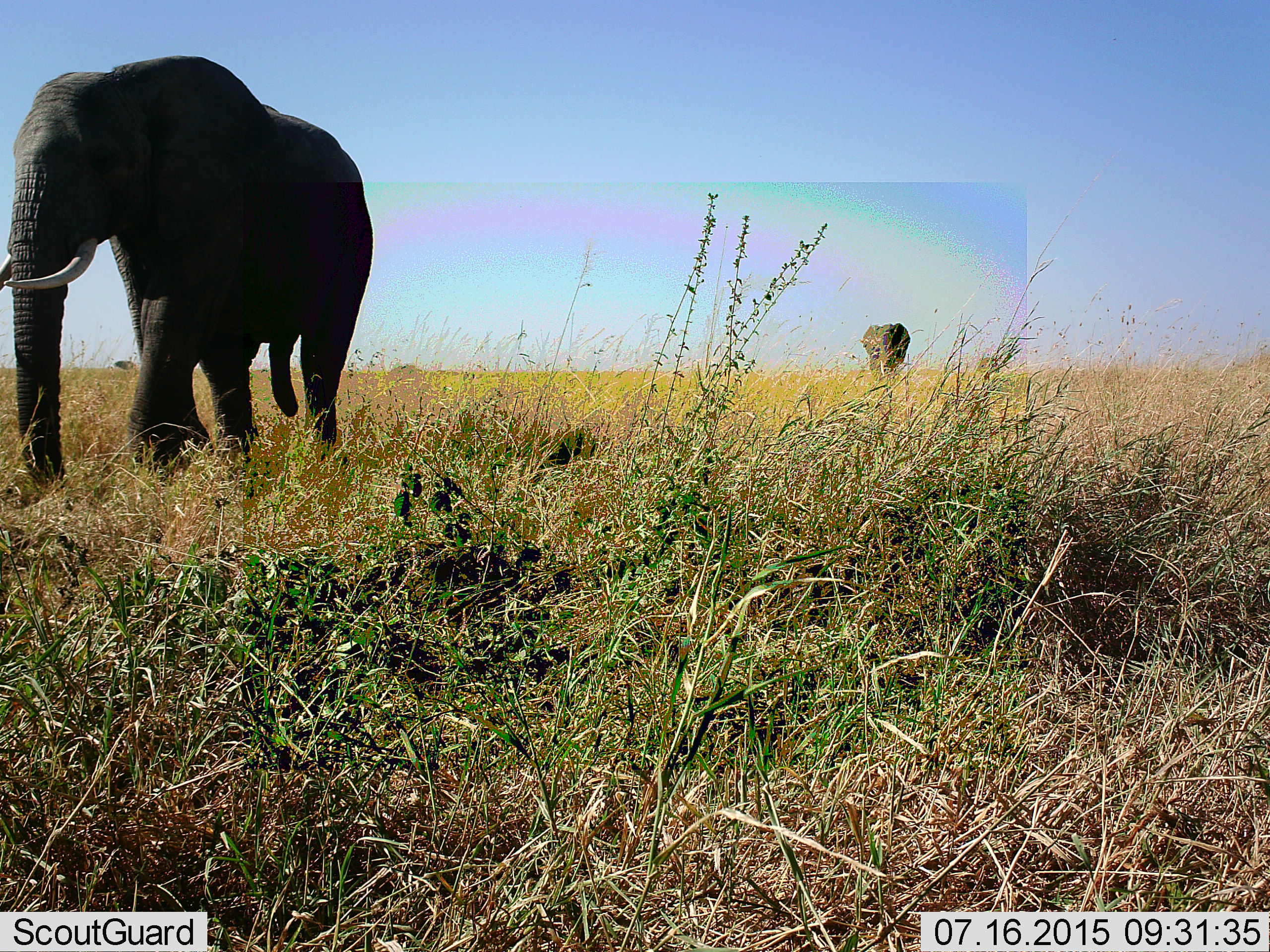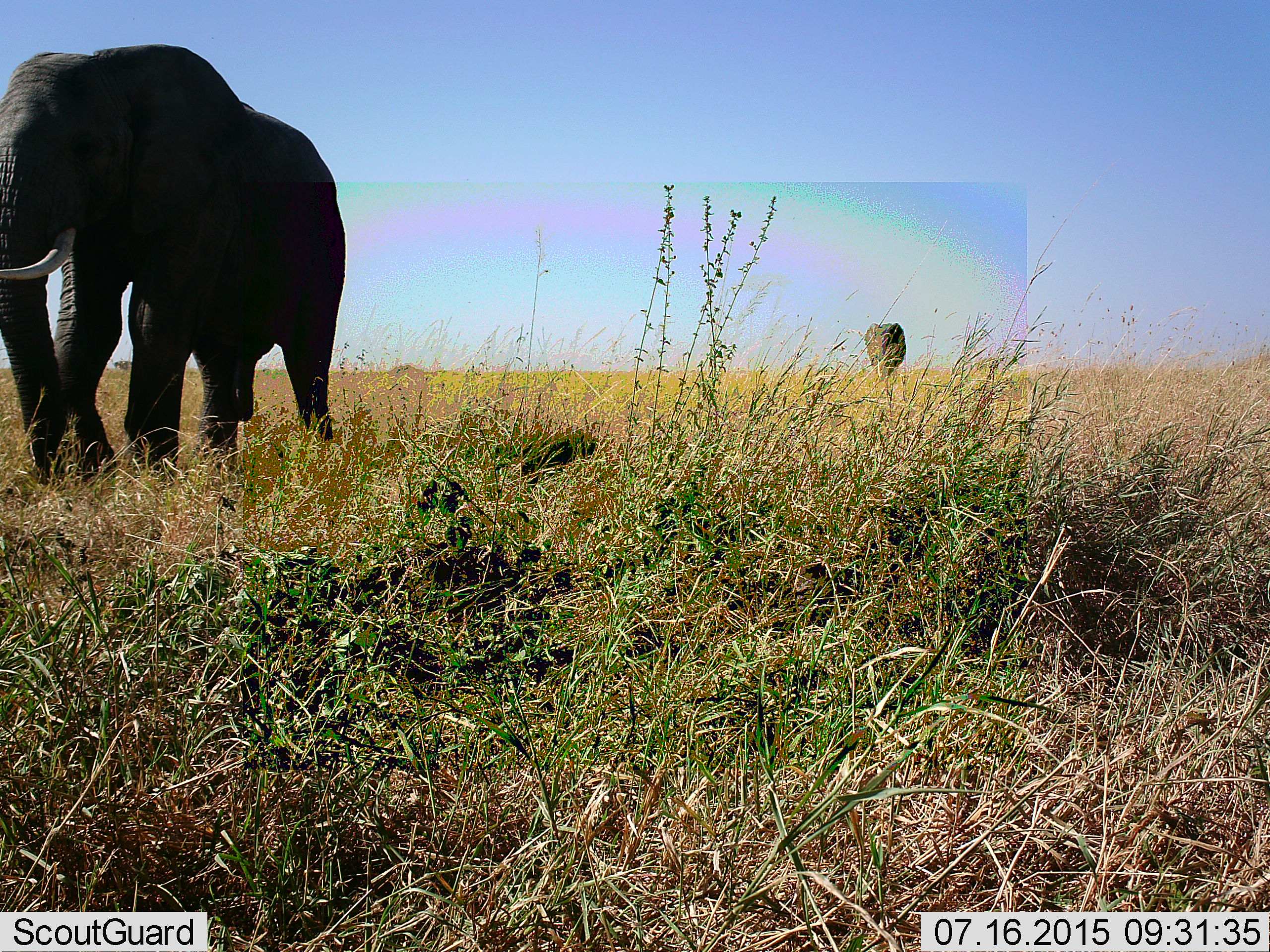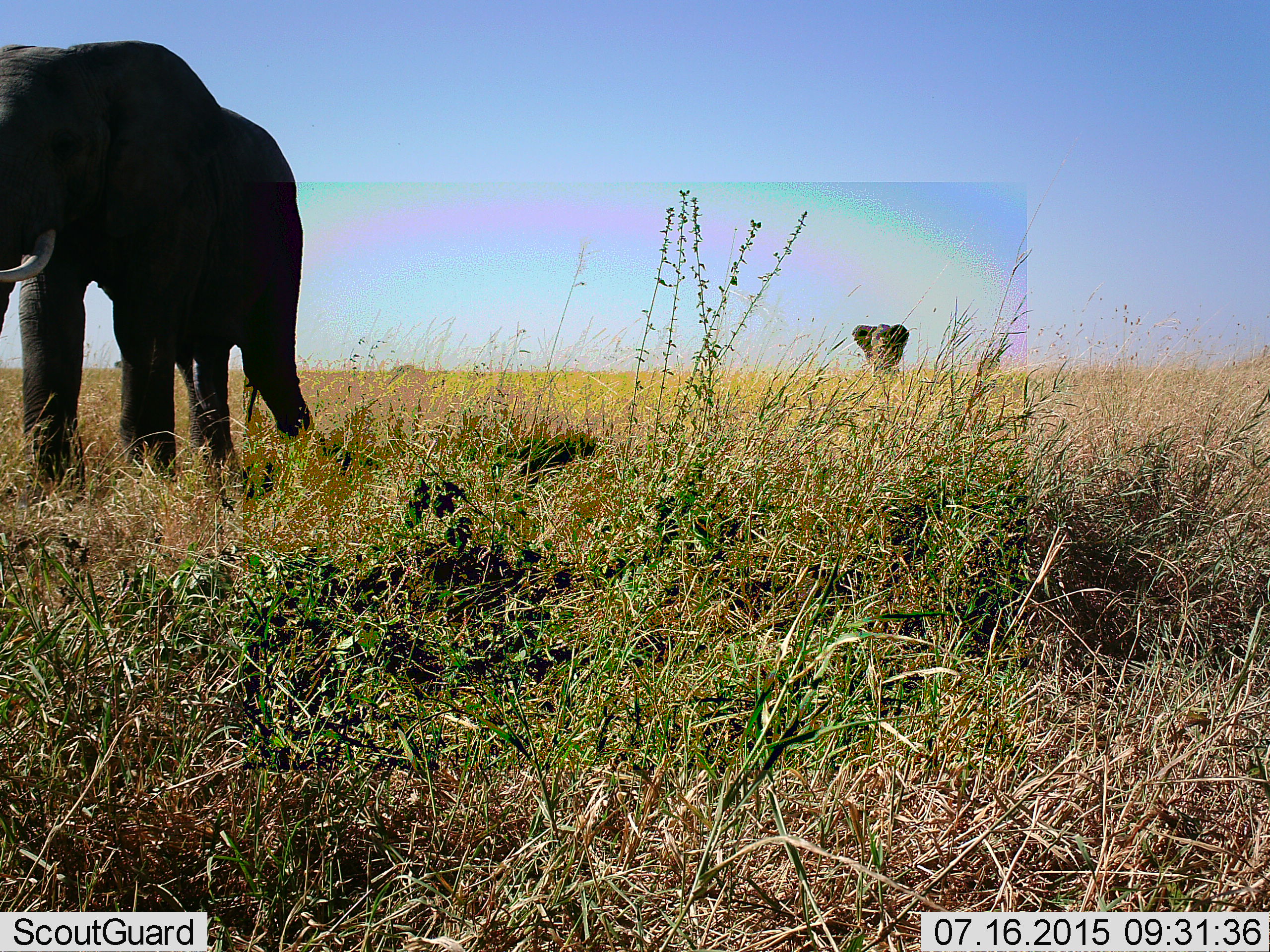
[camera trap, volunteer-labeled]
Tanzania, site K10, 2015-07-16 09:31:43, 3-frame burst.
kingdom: Animalia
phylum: Chordata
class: Mammalia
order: Proboscidea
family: Elephantidae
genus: Loxodonta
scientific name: Loxodonta africana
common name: african bush elephant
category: elephant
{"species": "elephant (african bush elephant) (Loxodonta africana)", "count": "2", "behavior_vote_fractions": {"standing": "10%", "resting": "0%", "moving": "100%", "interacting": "0%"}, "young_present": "0%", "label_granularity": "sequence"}